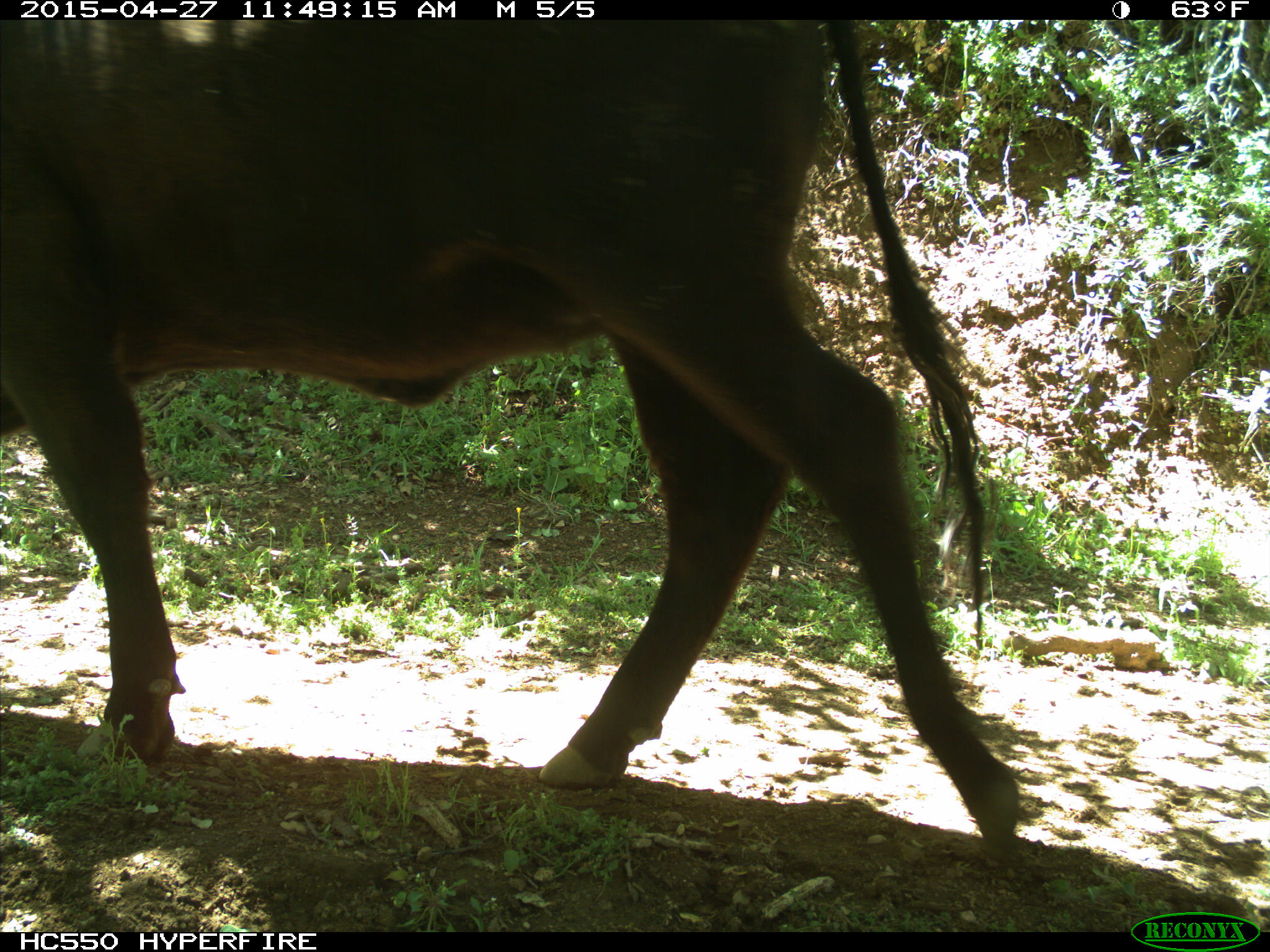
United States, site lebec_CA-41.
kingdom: Animalia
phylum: Chordata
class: Mammalia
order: Artiodactyla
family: Bovidae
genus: Bos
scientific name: Bos taurus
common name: domestic cow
Bos taurus (domestic cow).